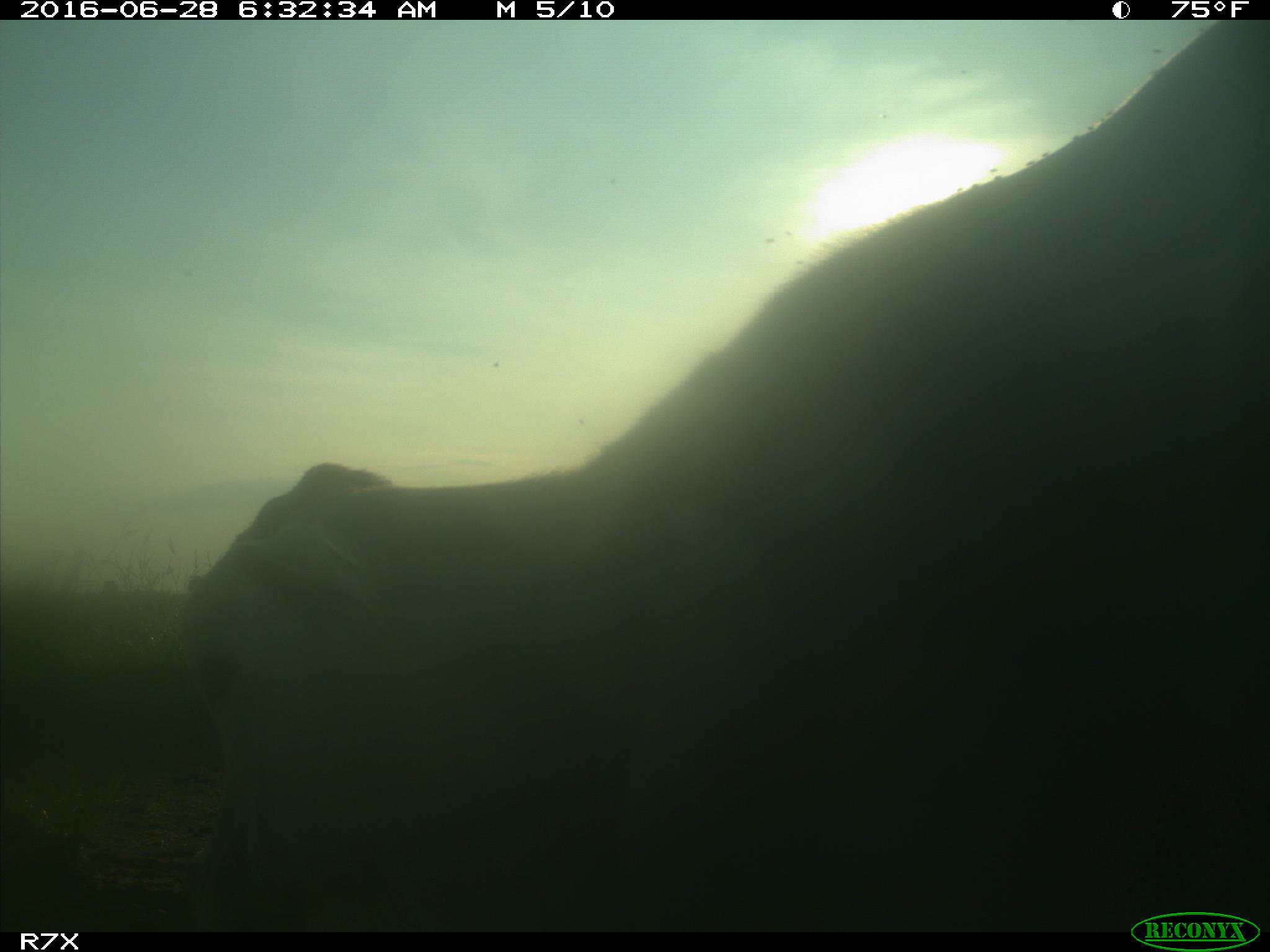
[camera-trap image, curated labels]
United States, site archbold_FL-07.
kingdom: Animalia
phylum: Chordata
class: Mammalia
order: Artiodactyla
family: Bovidae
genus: Bos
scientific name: Bos taurus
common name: domestic cow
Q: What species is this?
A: Bos taurus (domestic cow).